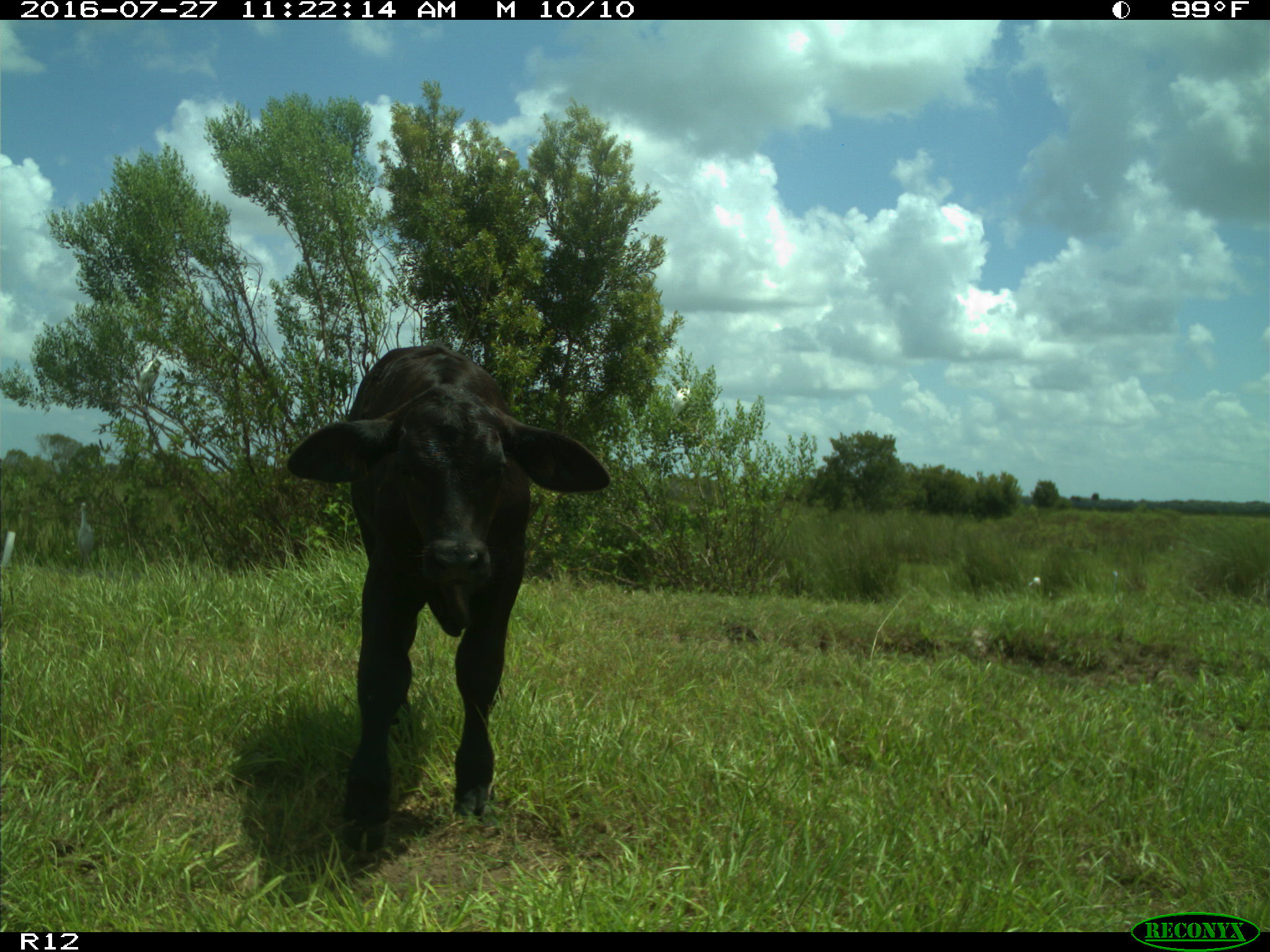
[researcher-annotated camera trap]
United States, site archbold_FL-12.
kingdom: Animalia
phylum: Chordata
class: Mammalia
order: Artiodactyla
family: Bovidae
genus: Bos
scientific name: Bos taurus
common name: domestic cow